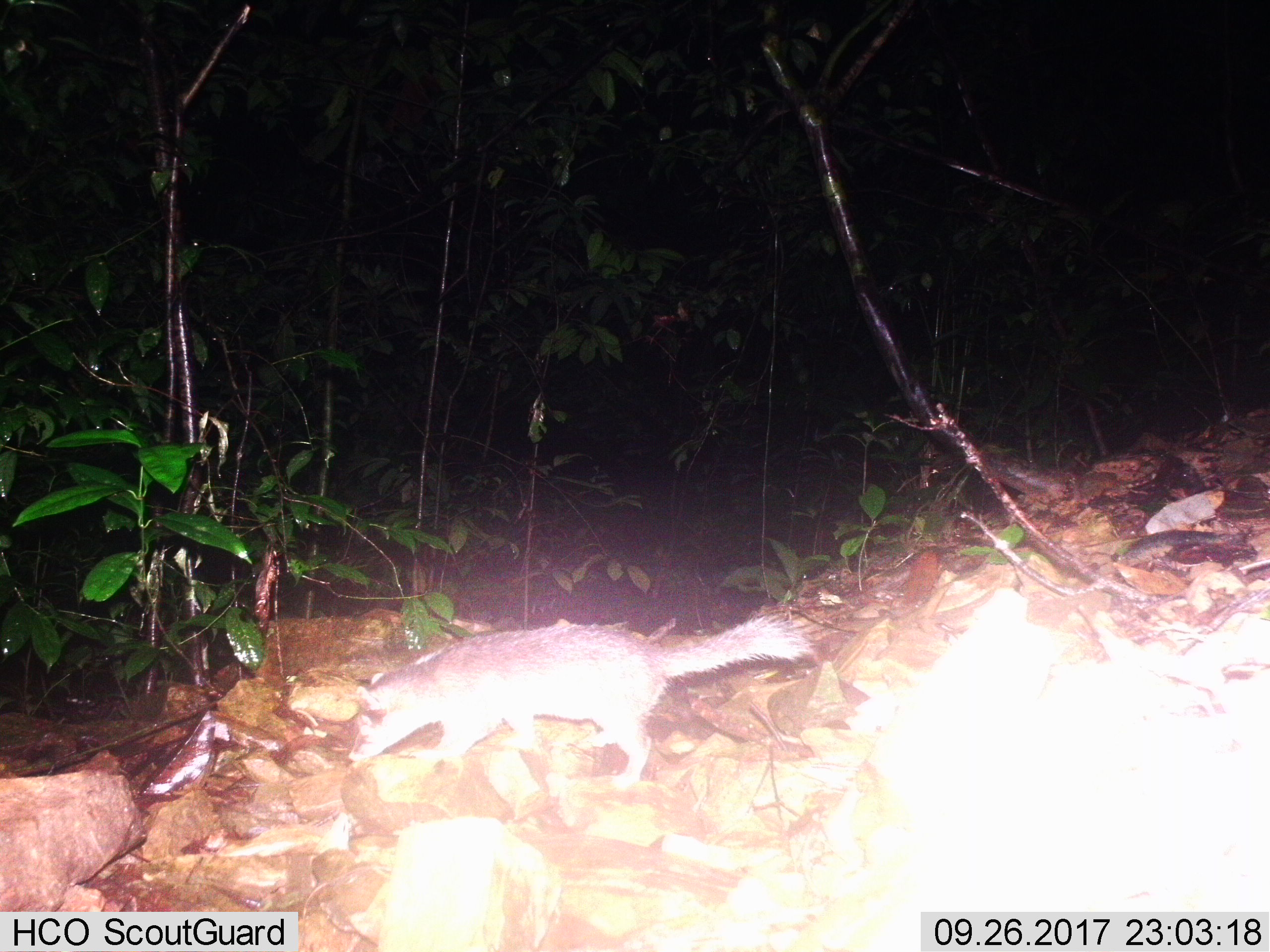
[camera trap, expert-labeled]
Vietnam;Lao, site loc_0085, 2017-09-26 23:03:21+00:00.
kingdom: Animalia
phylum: Chordata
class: Mammalia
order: Carnivora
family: Mustelidae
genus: Melogale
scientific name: Melogale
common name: ferret badger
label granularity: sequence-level